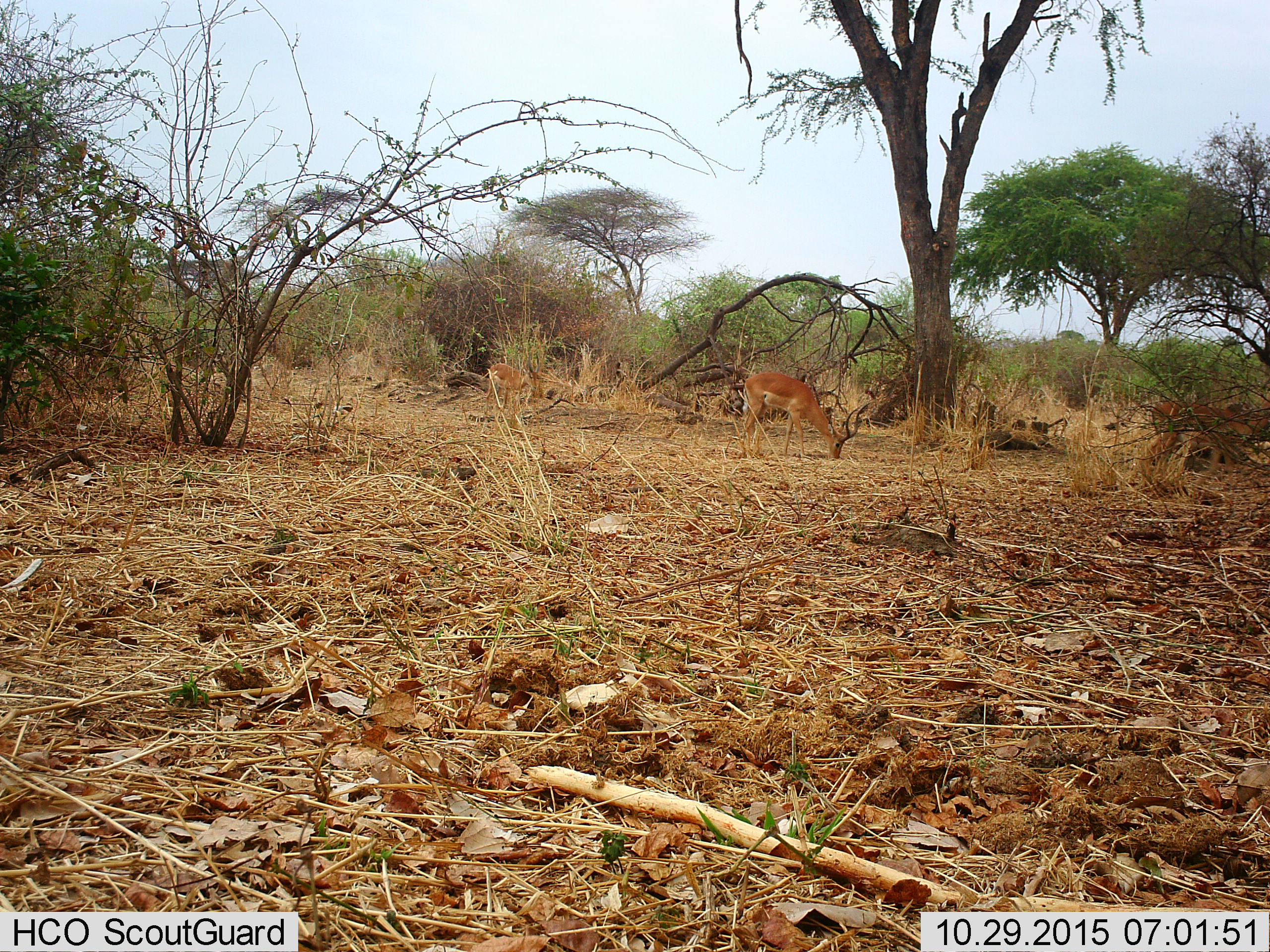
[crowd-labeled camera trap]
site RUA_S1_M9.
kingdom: Animalia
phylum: Chordata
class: Mammalia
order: Artiodactyla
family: Bovidae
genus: Aepyceros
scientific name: Aepyceros melampus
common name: impala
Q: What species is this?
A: Impala (Aepyceros melampus).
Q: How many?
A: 3.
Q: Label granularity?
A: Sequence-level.